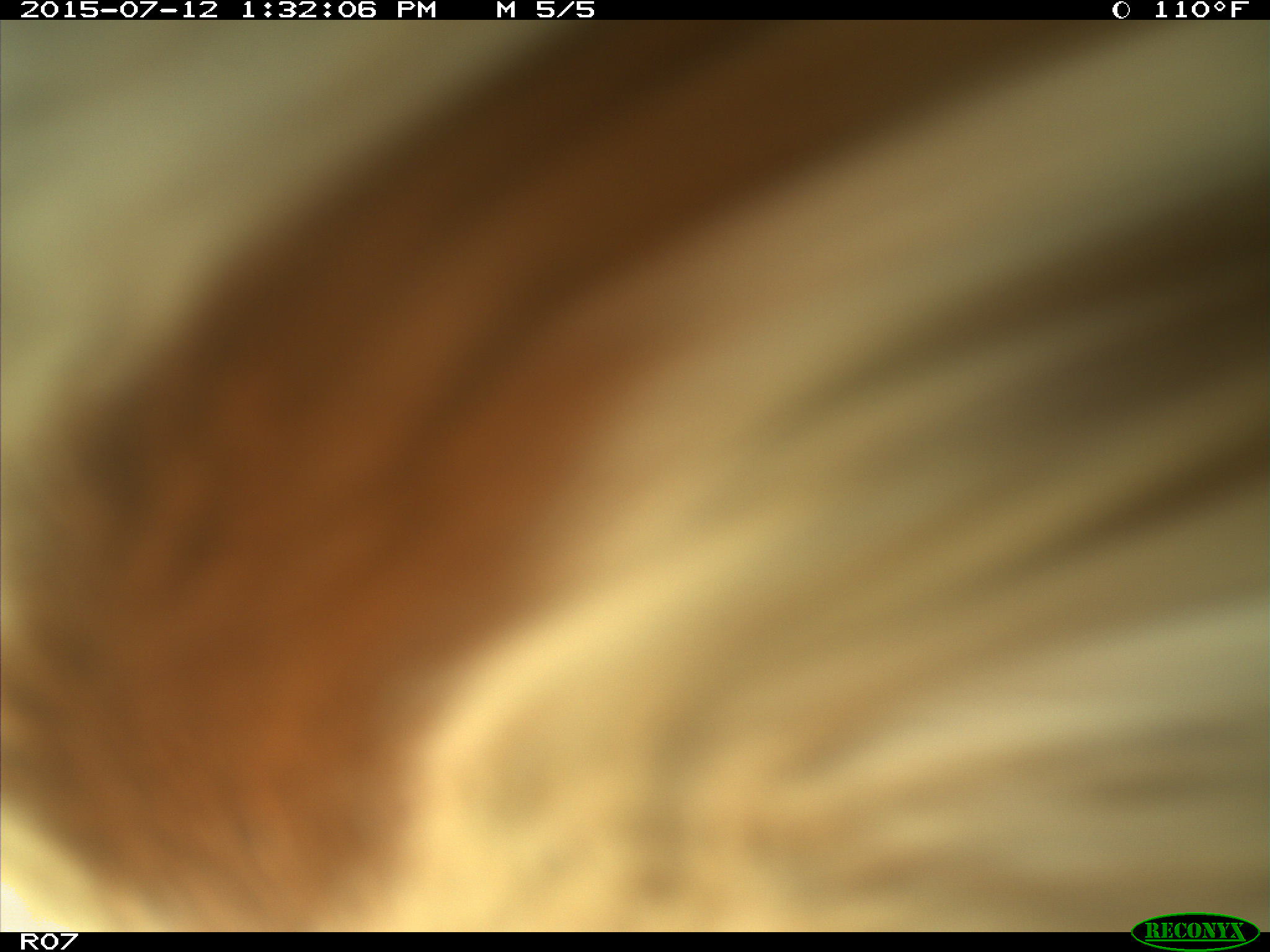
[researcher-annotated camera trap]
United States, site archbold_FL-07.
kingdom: Animalia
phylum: Chordata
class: Mammalia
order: Artiodactyla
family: Bovidae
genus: Bos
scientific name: Bos taurus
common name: domestic cow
Bos taurus (domestic cow).